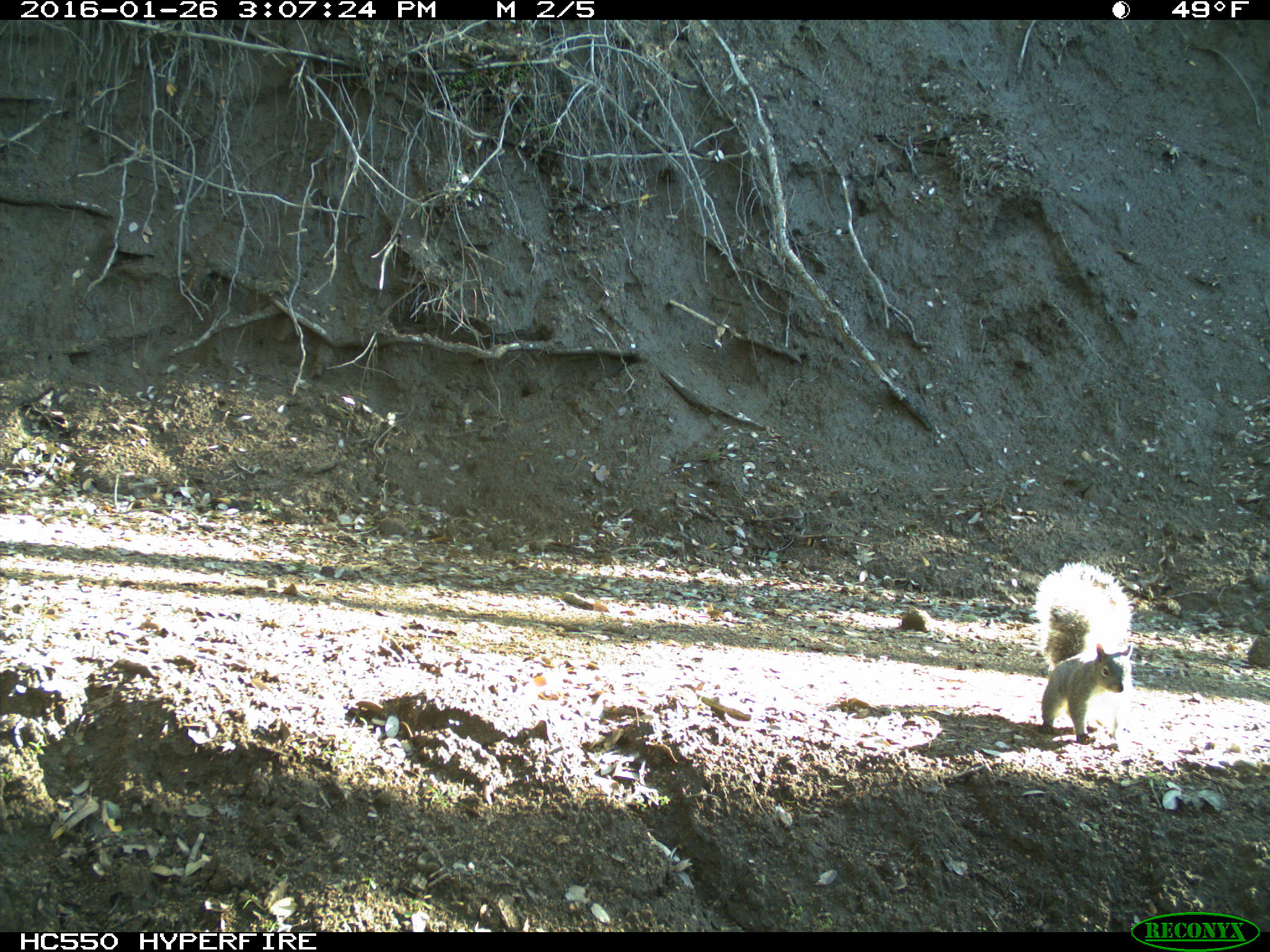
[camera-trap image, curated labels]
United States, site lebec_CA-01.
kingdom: Animalia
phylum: Chordata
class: Mammalia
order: Rodentia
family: Sciuridae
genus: Sciurus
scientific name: Sciurus carolinensis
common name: eastern gray squirrel